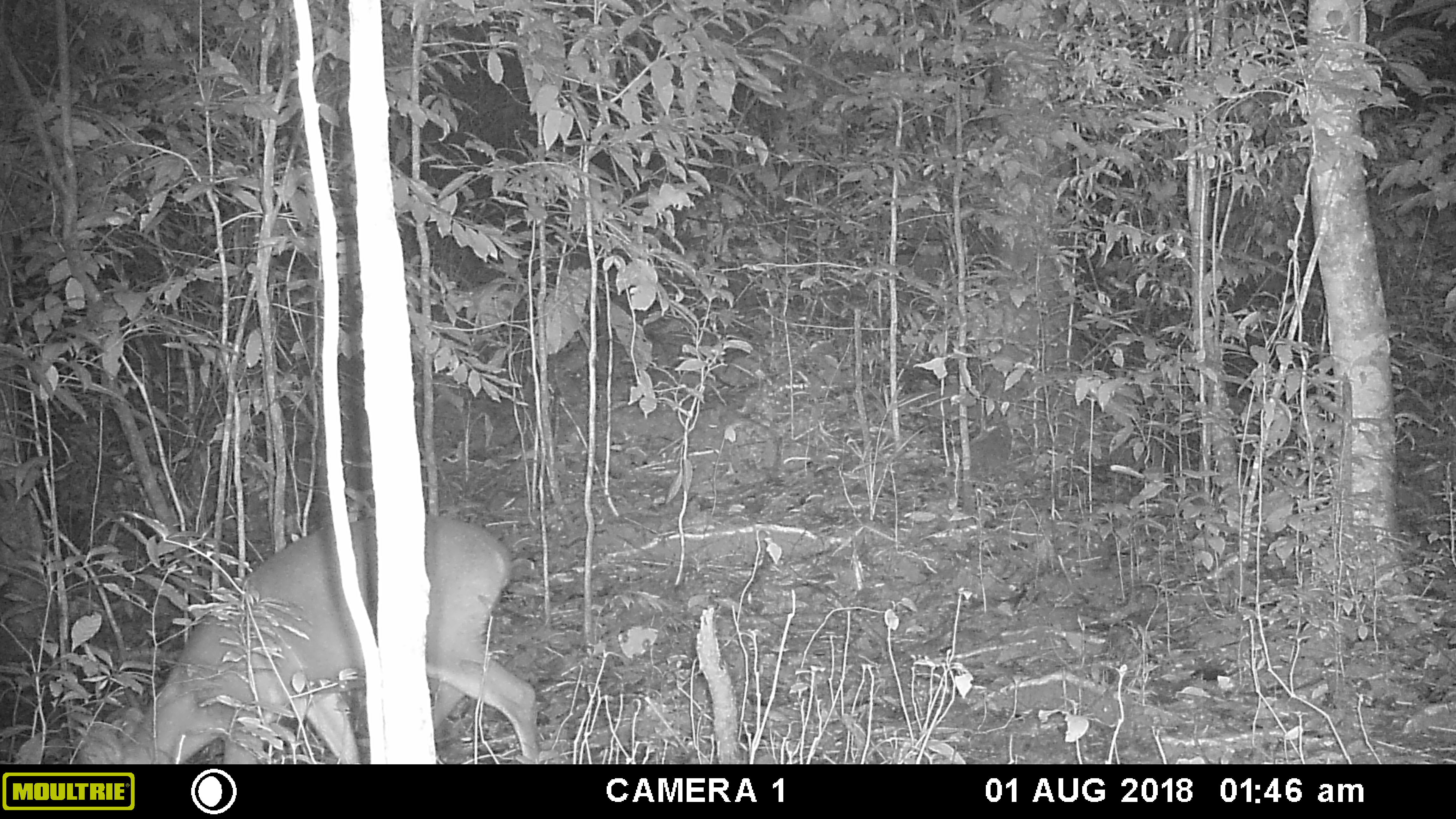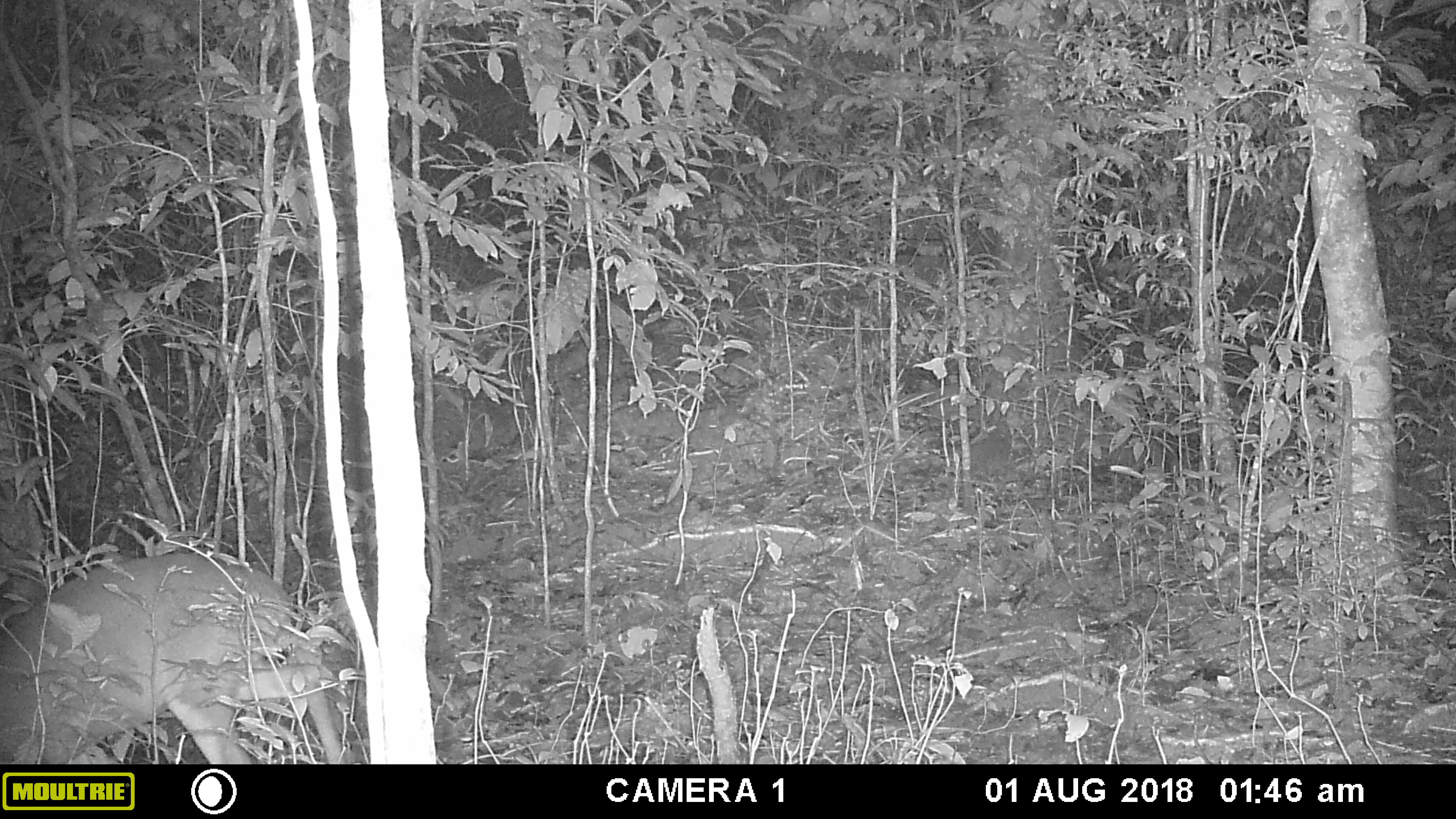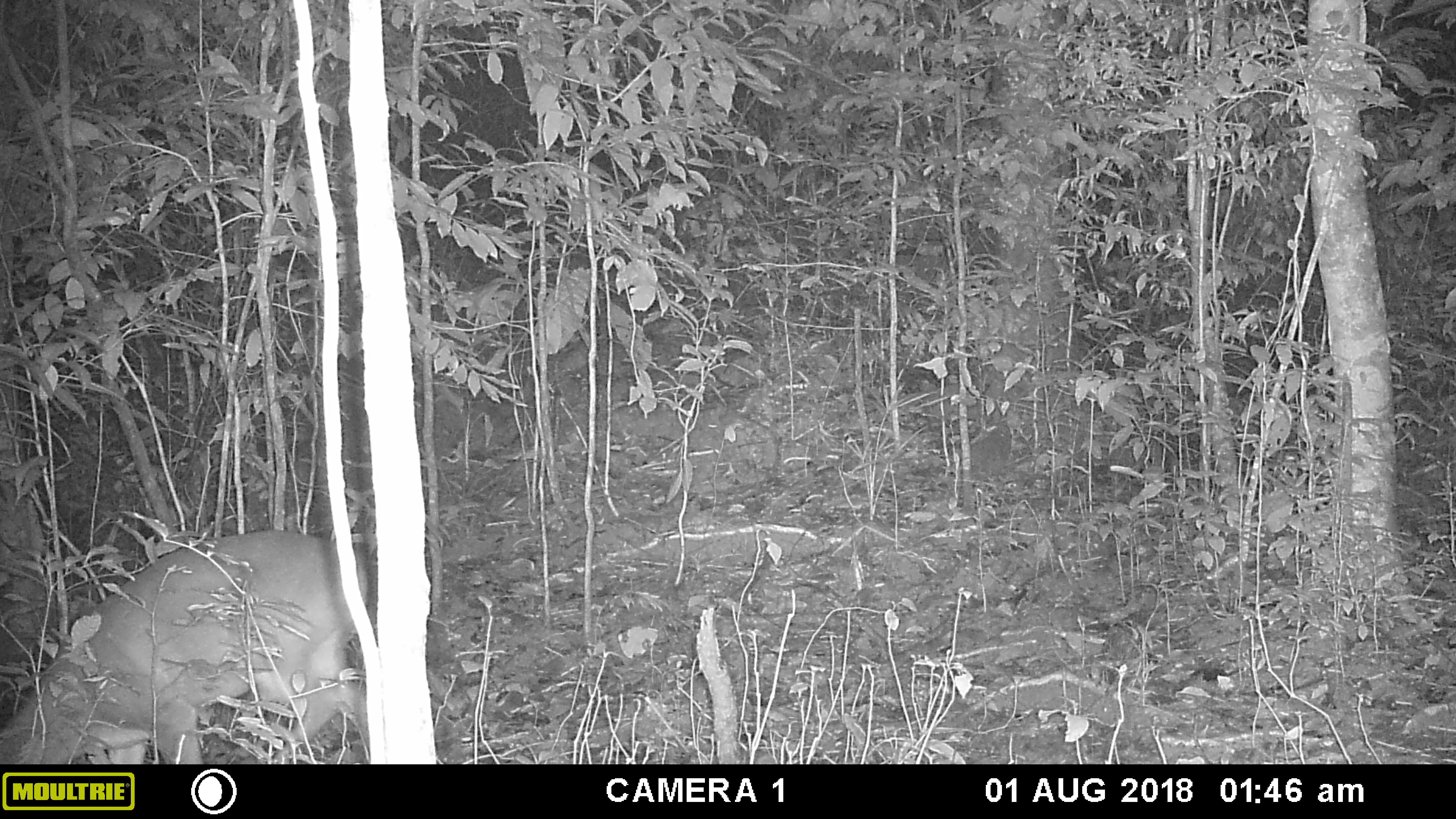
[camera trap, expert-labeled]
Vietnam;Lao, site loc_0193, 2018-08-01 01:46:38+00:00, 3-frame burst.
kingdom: Animalia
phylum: Chordata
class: Mammalia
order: Artiodactyla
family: Cervidae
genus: Muntiacus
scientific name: Muntiacus vuquangensis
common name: large-antlered muntjac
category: large antlered muntjac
Large antlered muntjac (large-antlered muntjac) (Muntiacus vuquangensis). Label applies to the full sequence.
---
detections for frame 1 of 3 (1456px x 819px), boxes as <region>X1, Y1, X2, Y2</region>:
large antlered muntjac: <region>79, 509, 539, 764</region>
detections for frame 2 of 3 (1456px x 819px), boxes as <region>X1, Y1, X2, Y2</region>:
large antlered muntjac: <region>0, 550, 344, 765</region>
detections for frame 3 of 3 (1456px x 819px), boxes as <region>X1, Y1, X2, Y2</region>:
large antlered muntjac: <region>0, 527, 367, 764</region>